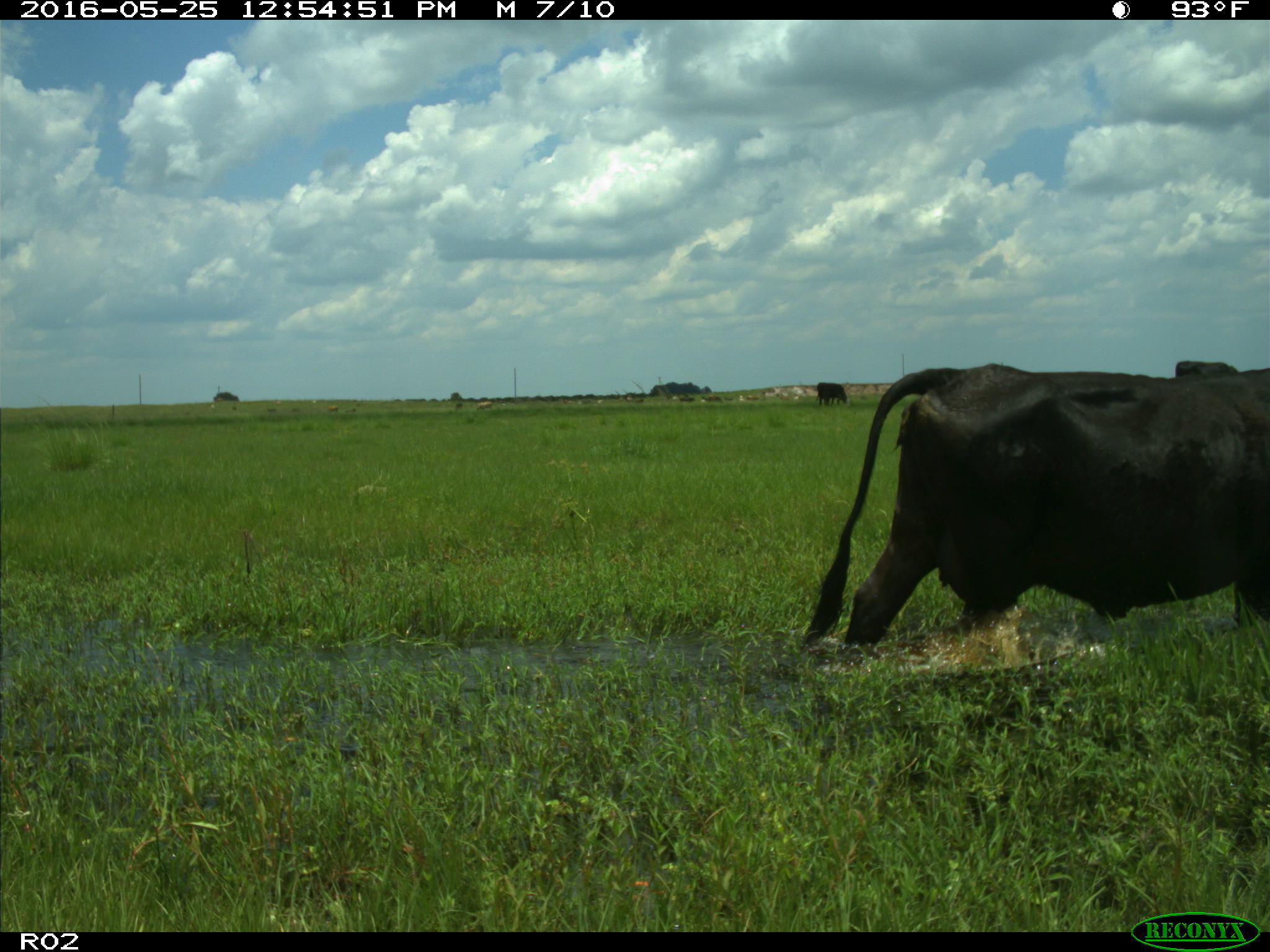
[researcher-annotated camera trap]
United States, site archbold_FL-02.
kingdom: Animalia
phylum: Chordata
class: Mammalia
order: Artiodactyla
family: Bovidae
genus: Bos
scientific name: Bos taurus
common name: domestic cow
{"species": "Bos taurus (domestic cow)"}